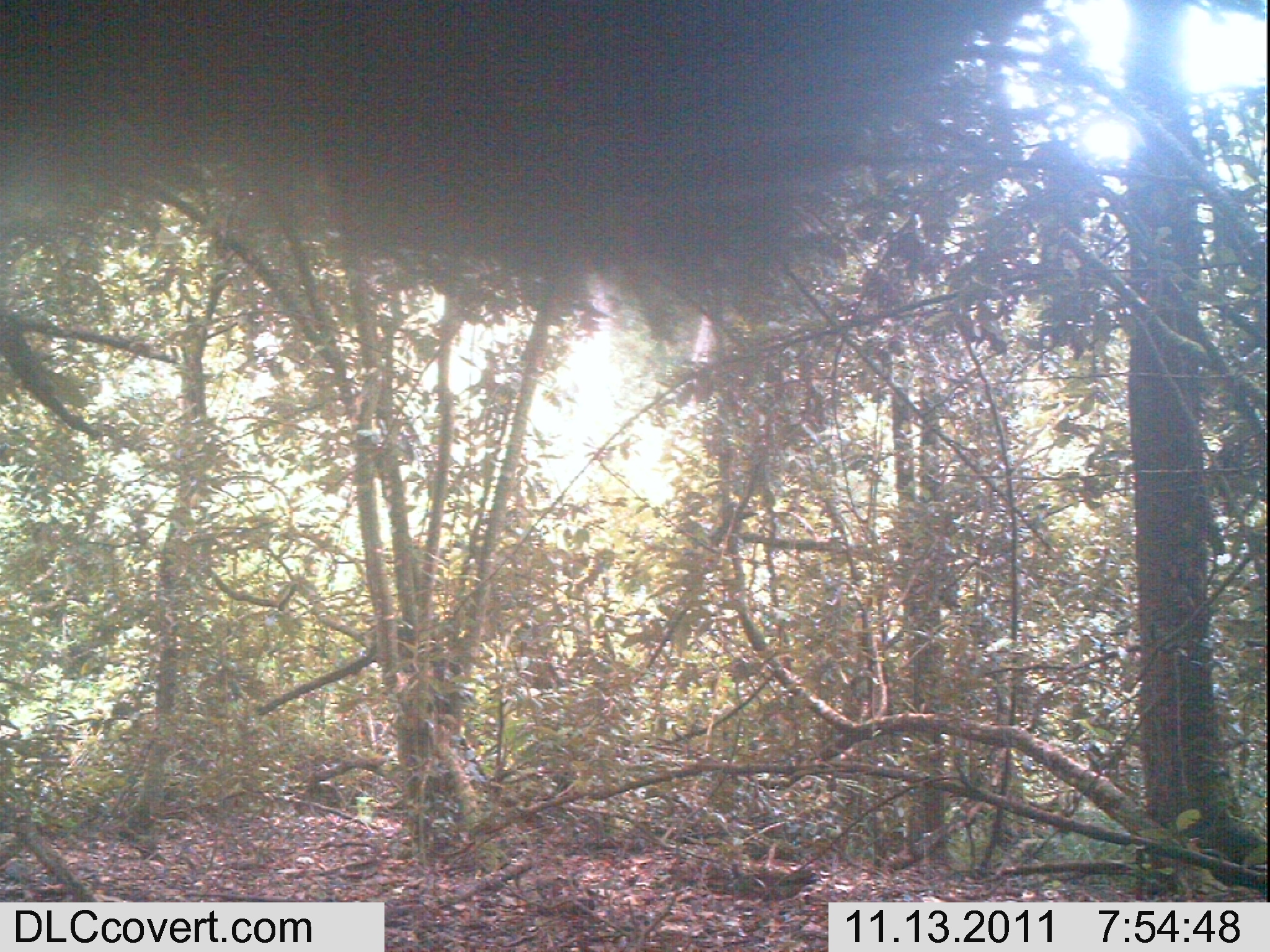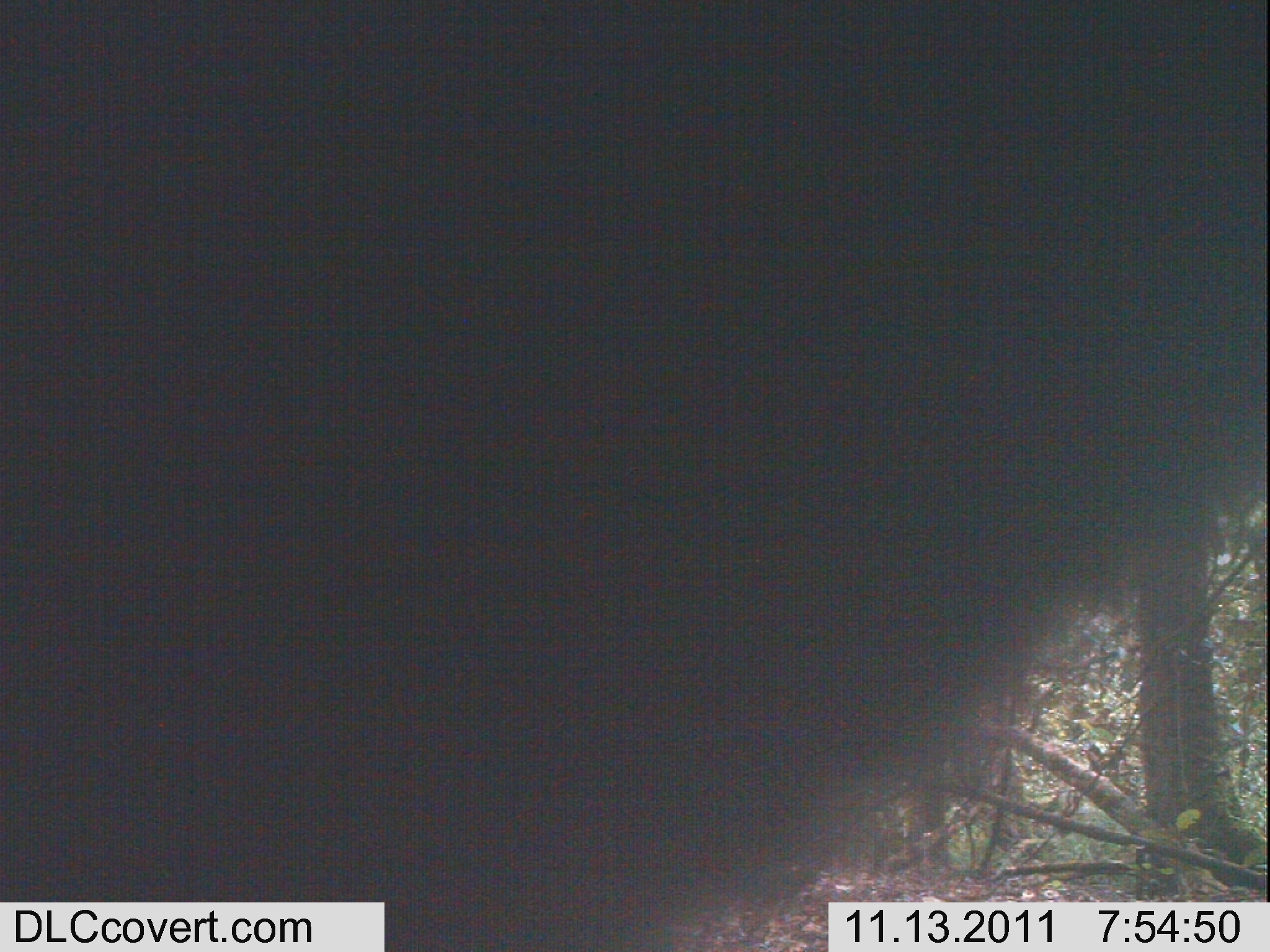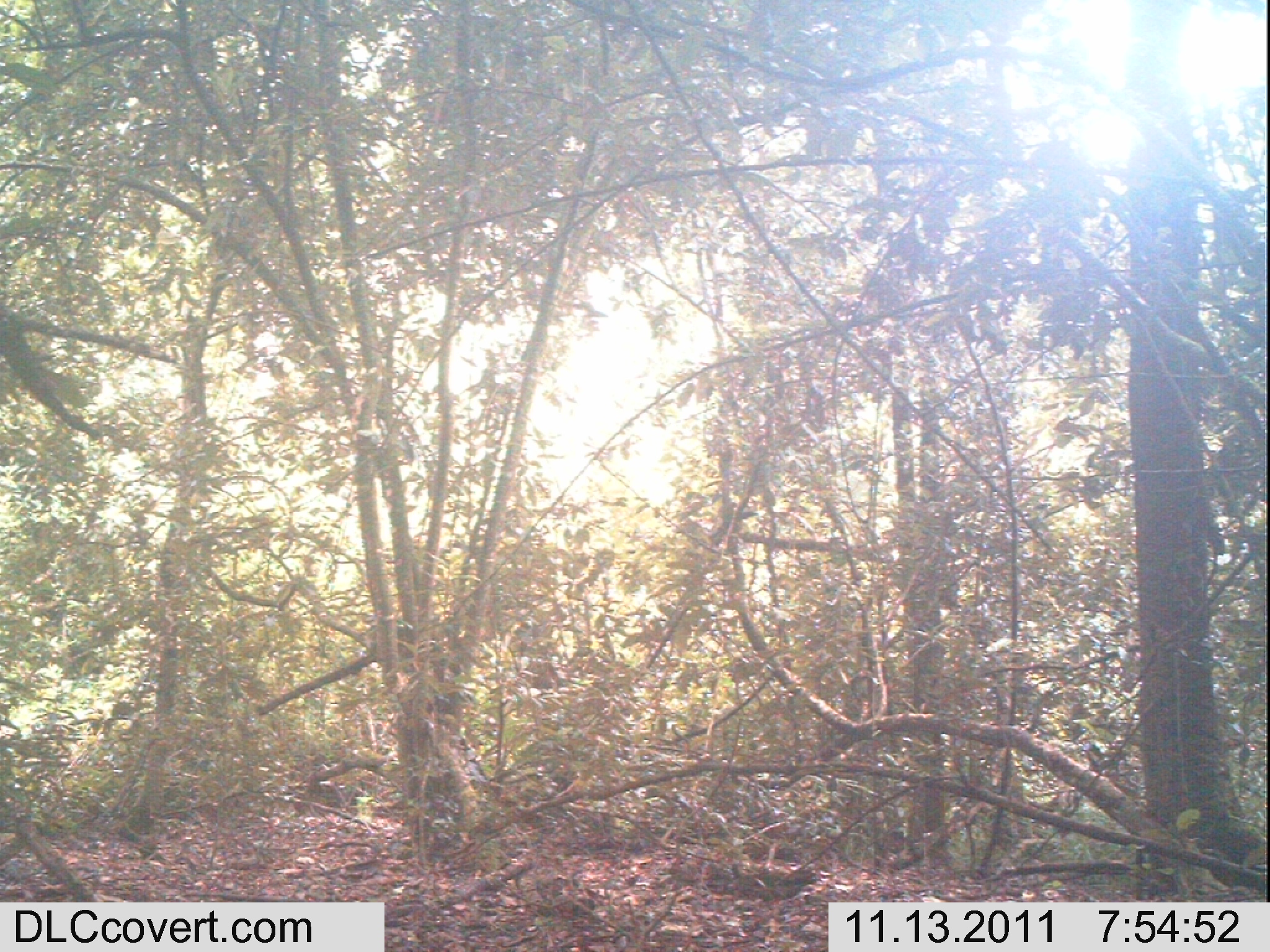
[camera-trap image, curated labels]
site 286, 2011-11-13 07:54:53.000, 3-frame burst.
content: unidentified animal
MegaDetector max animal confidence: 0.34